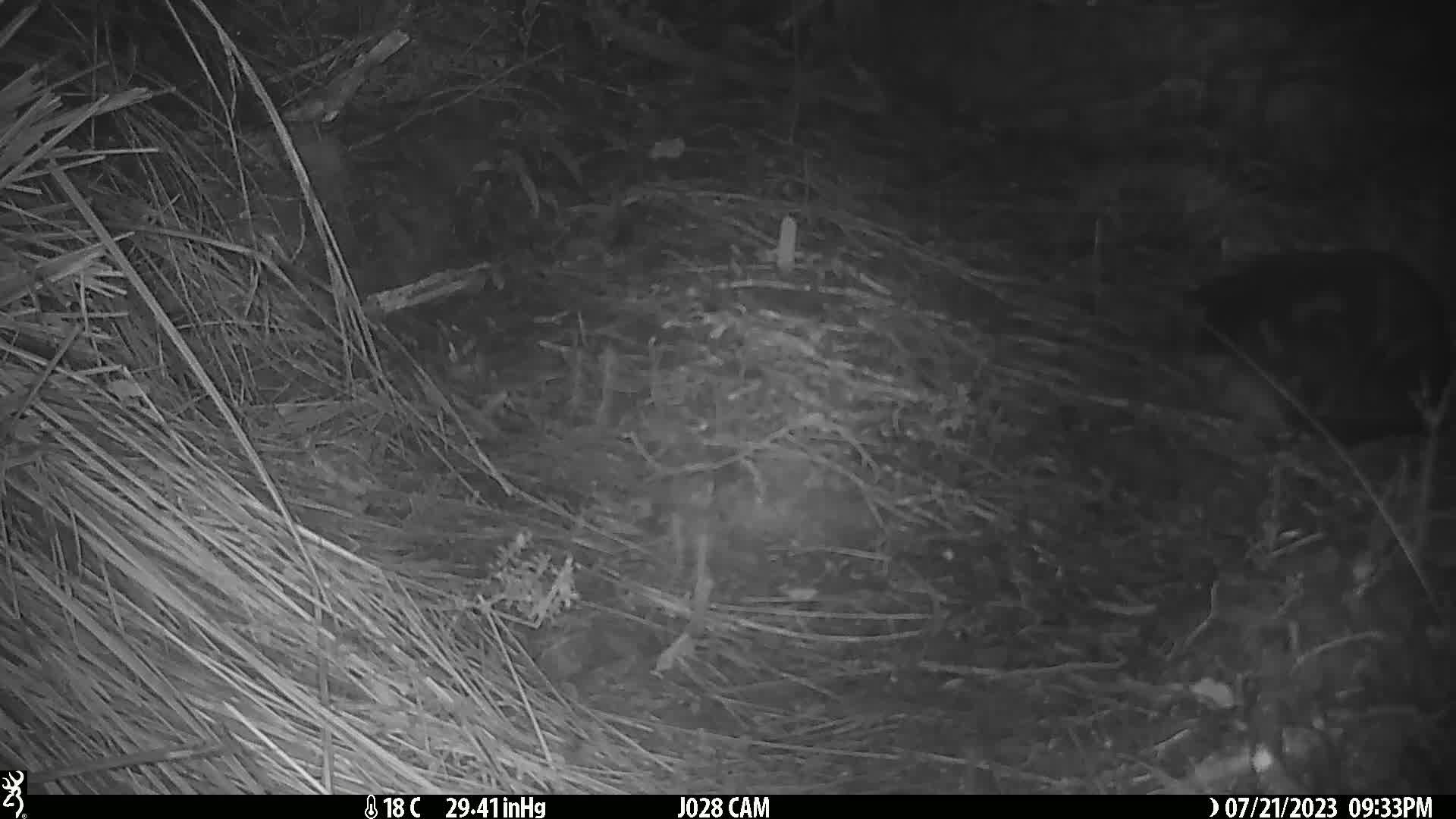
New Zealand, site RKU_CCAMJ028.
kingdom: Animalia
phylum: Chordata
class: Mammalia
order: Carnivora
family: Felidae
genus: Felis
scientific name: Felis catus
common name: domestic cat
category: cat